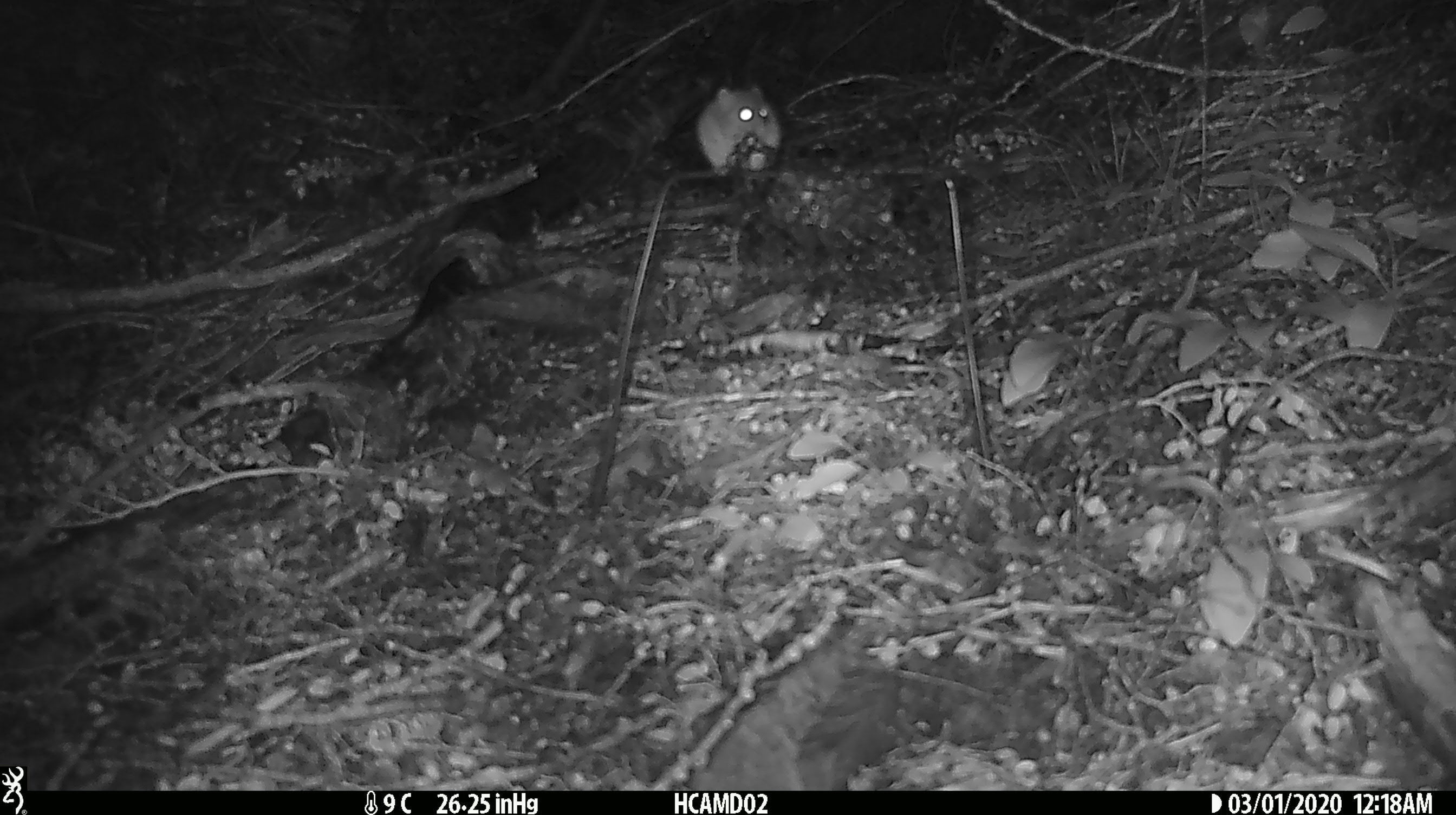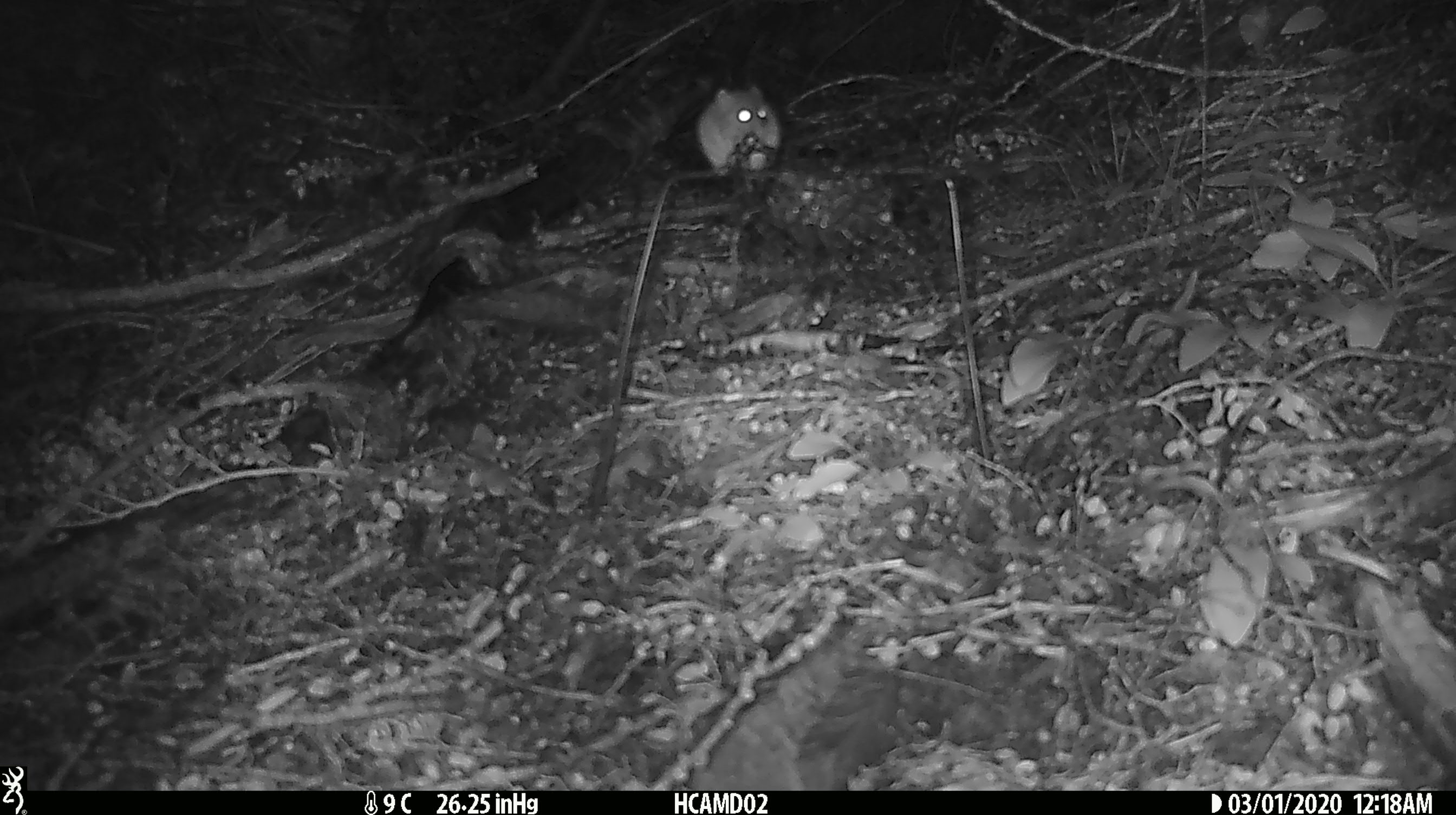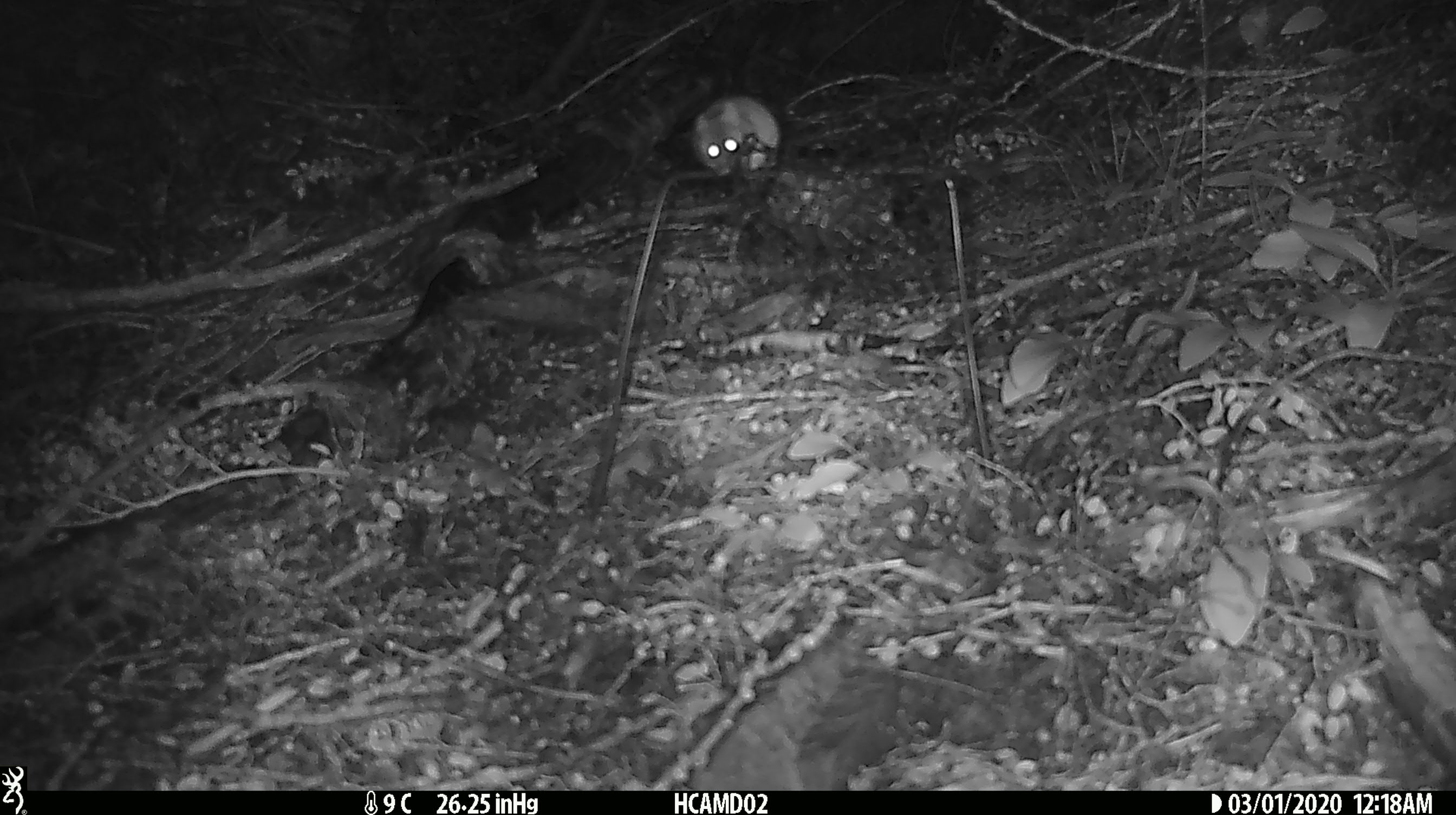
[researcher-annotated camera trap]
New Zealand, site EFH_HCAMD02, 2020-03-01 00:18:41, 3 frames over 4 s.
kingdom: Animalia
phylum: Chordata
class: Mammalia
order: Rodentia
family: Muridae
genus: Mus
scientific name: Mus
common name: mouse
Mouse (Mus).